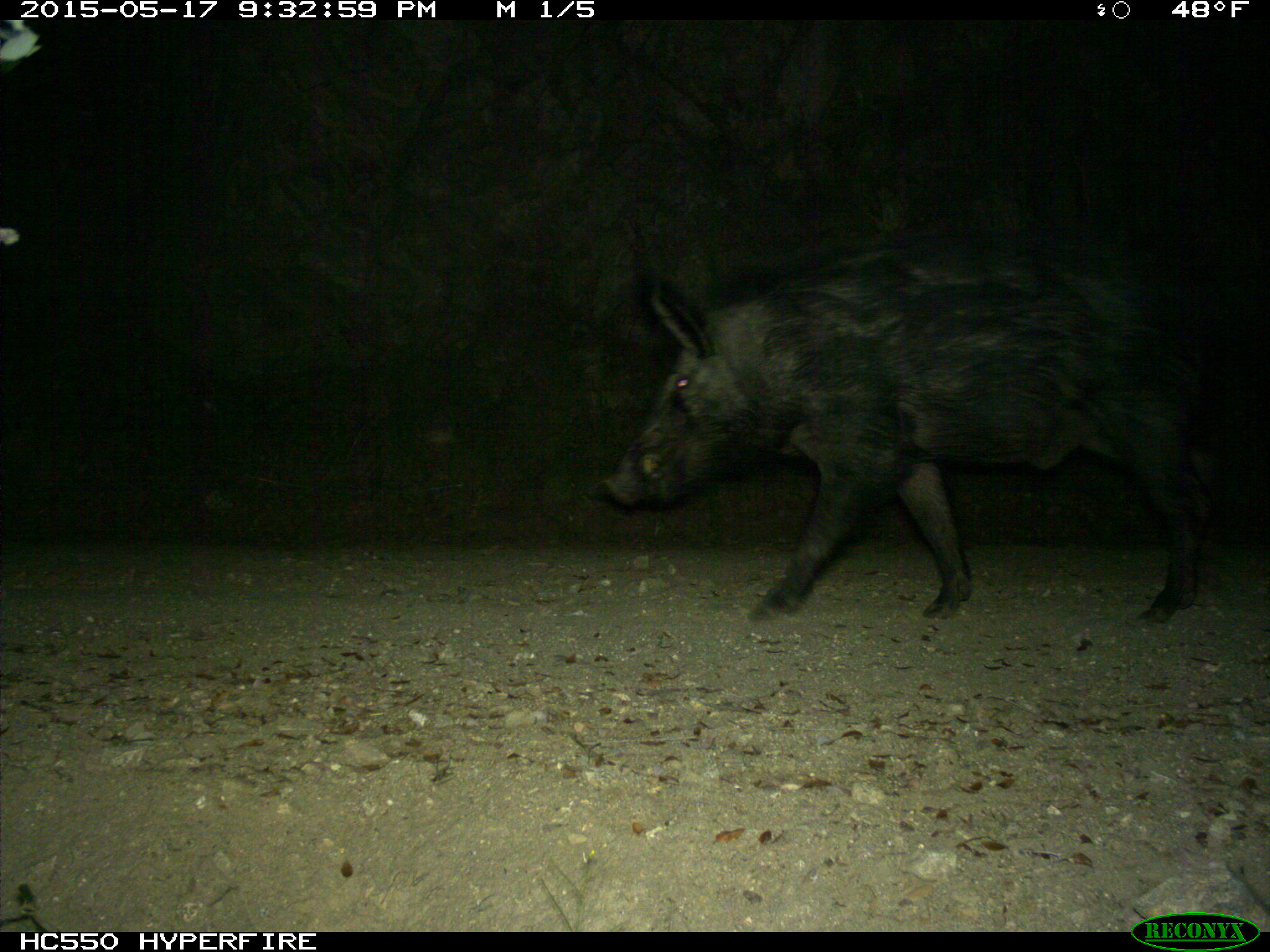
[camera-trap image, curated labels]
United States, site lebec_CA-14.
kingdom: Animalia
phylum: Chordata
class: Mammalia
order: Artiodactyla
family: Suidae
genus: Sus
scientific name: Sus scrofa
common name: wild boar